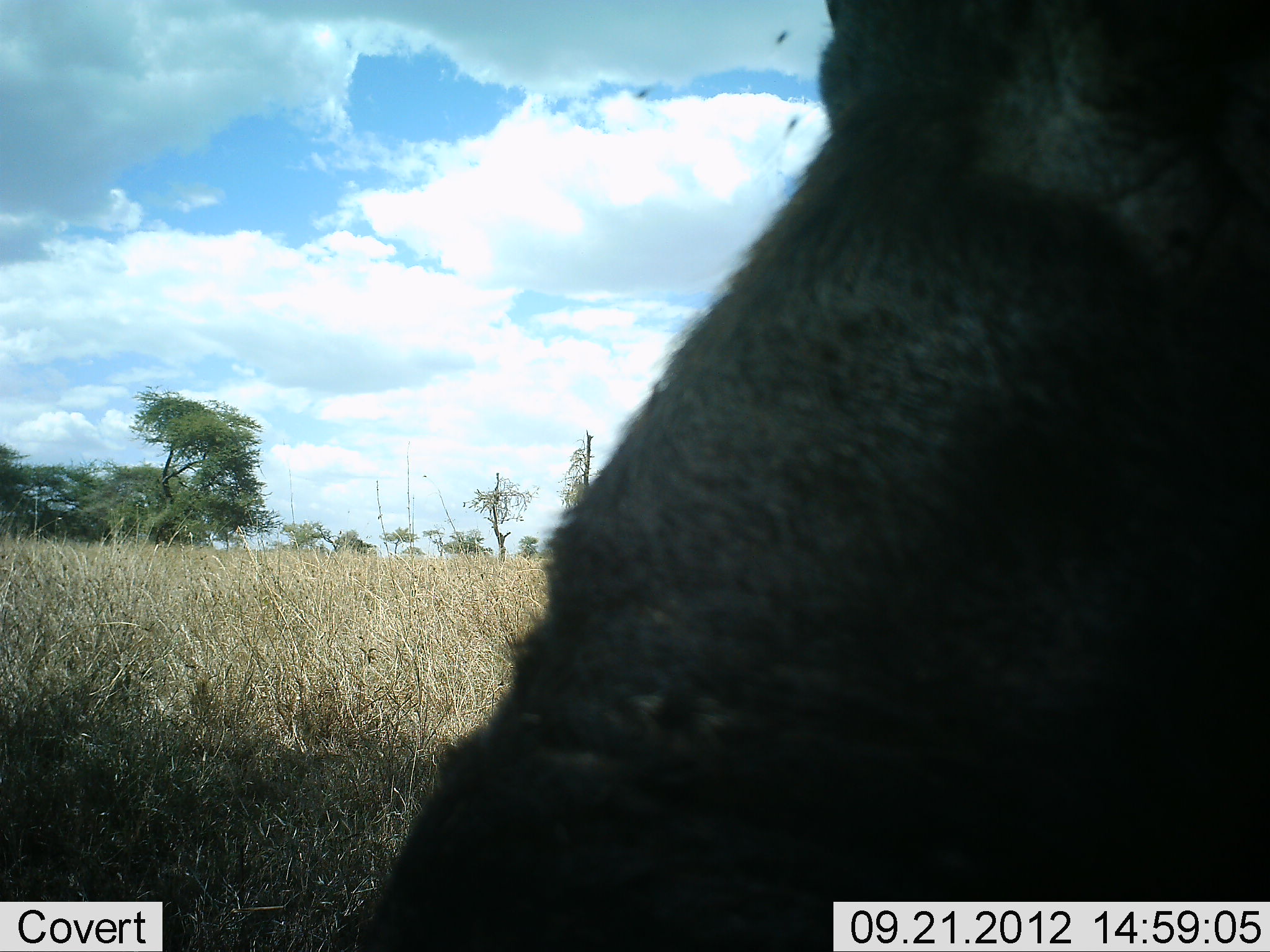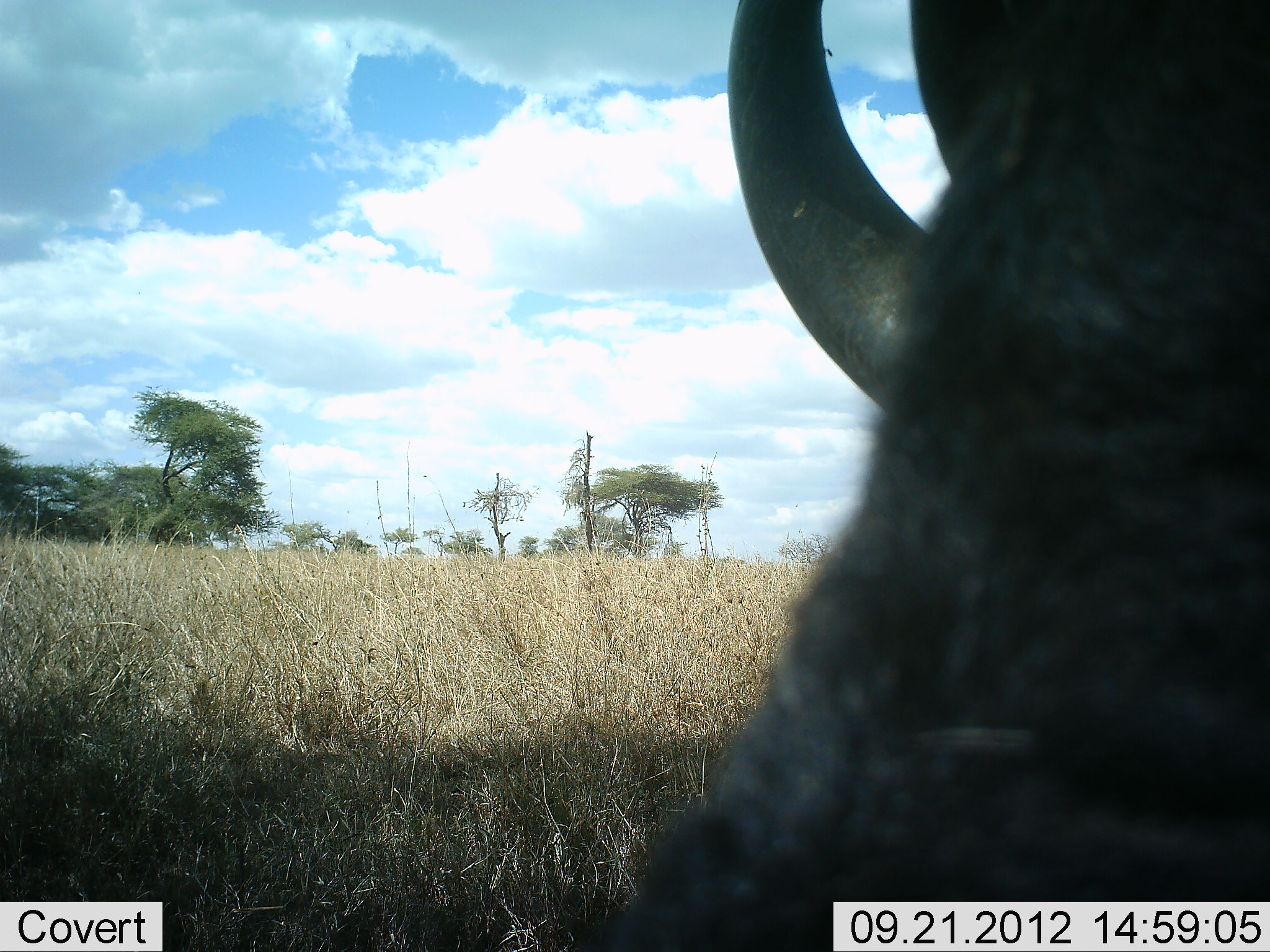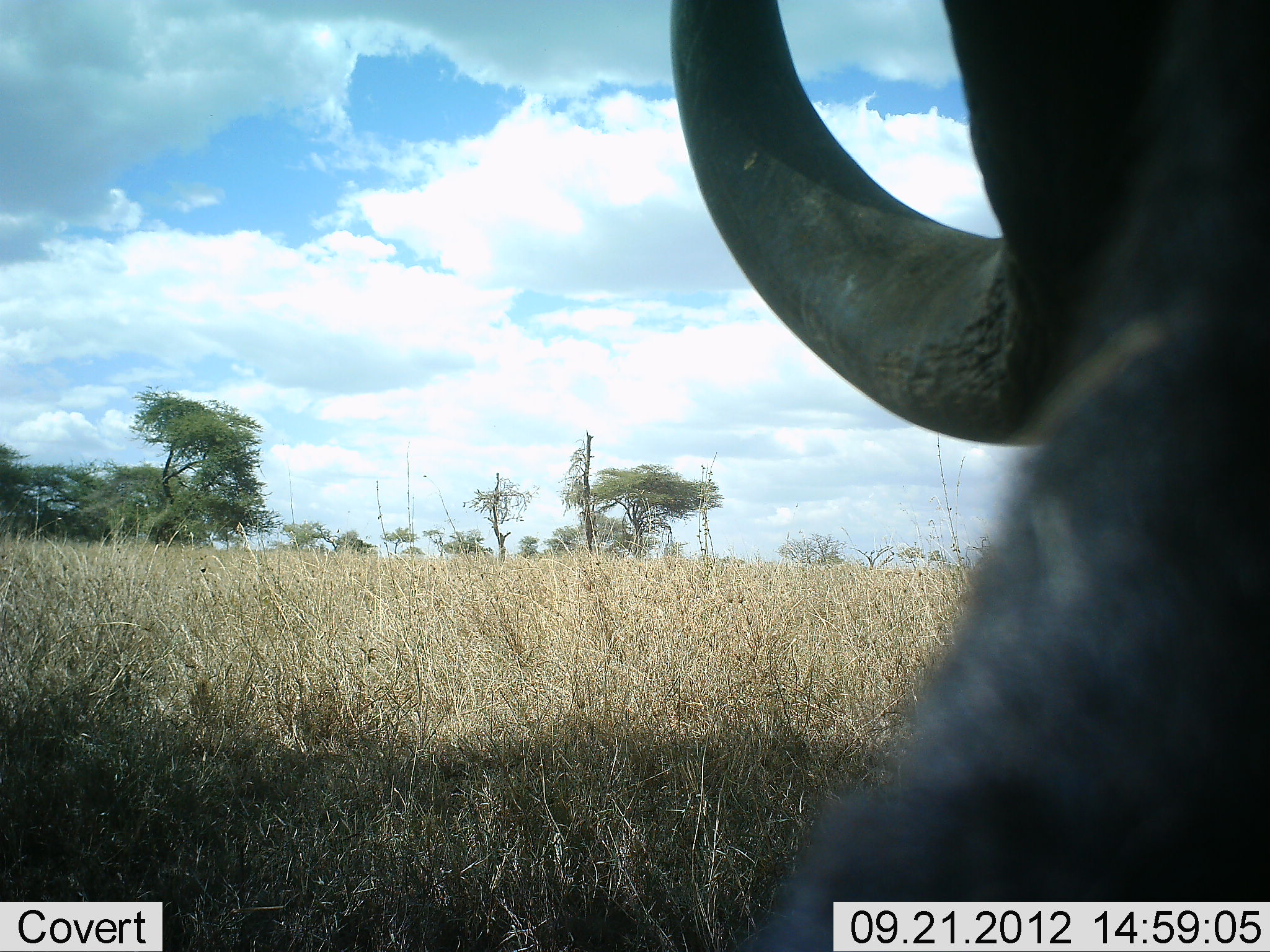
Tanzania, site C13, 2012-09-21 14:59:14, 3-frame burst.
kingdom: Animalia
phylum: Chordata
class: Mammalia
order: Artiodactyla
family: Bovidae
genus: Connochaetes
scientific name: Connochaetes taurinus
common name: blue wildebeest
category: wildebeest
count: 1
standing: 50%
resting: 20%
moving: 10%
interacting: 0%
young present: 0%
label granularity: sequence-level